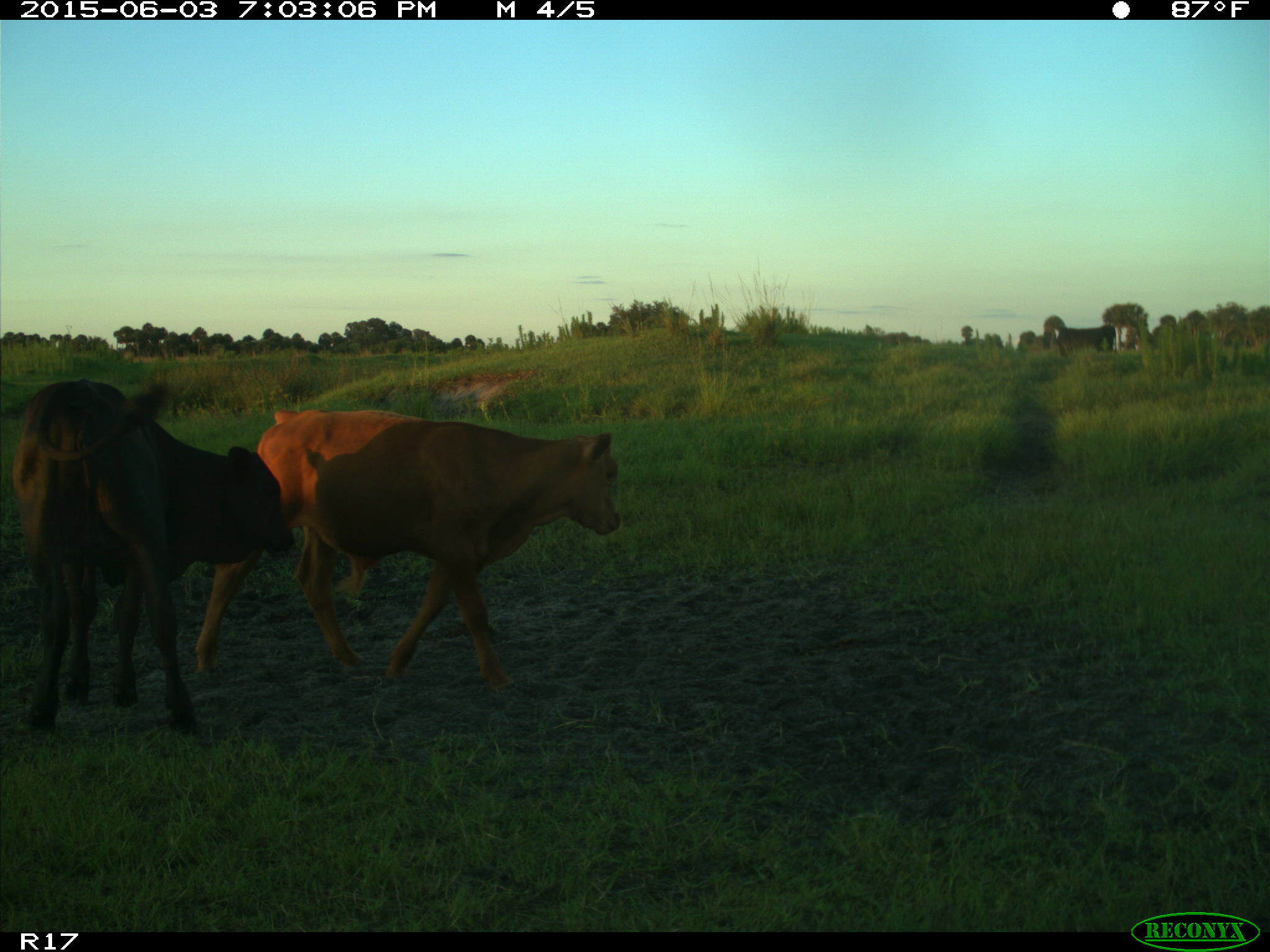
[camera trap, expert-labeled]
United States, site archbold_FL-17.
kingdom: Animalia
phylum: Chordata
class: Mammalia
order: Artiodactyla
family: Bovidae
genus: Bos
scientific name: Bos taurus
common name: domestic cow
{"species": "Bos taurus (domestic cow)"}